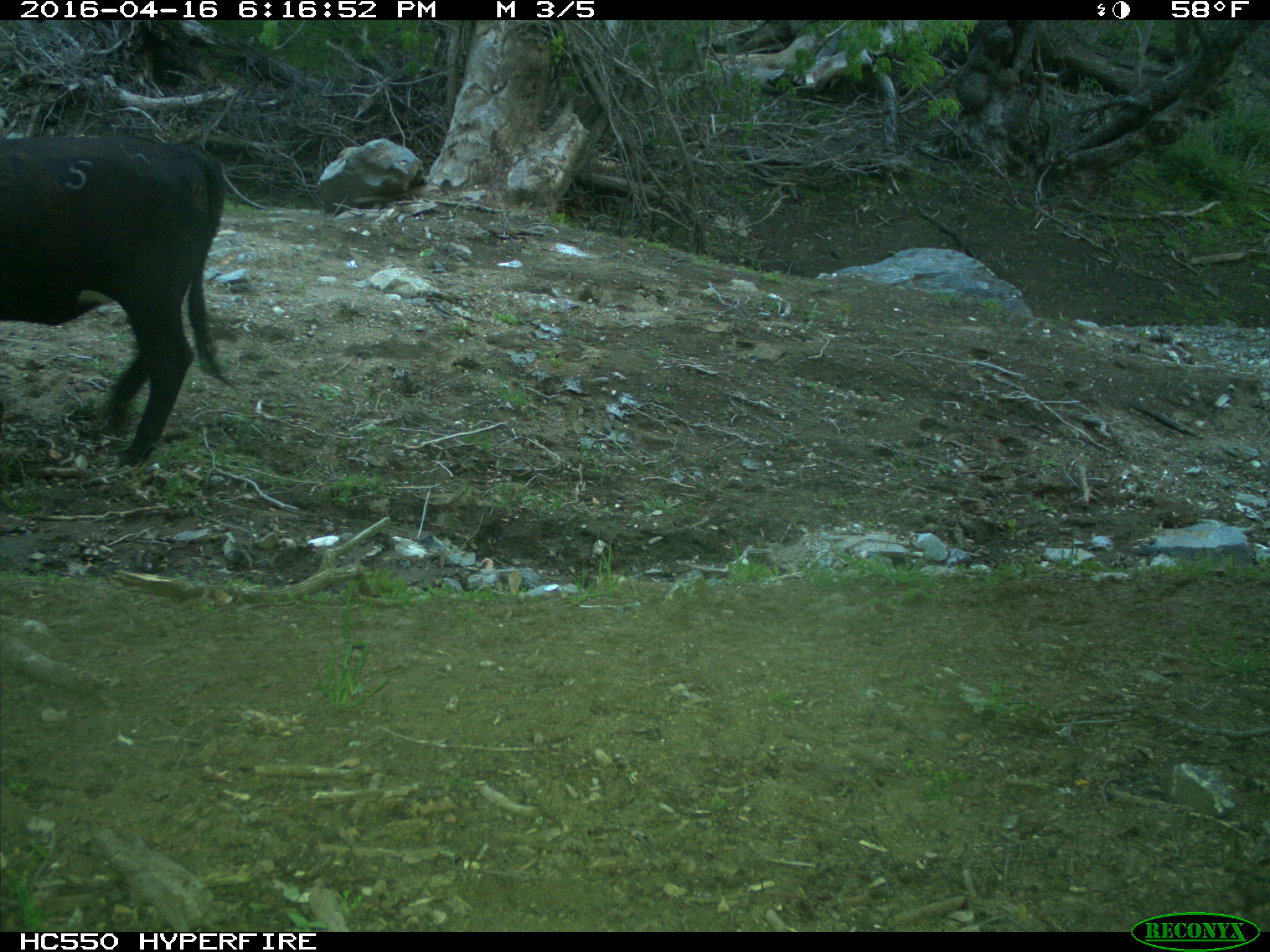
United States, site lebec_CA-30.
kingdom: Animalia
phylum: Chordata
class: Mammalia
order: Artiodactyla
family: Bovidae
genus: Bos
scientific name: Bos taurus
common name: domestic cow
Bos taurus (domestic cow).